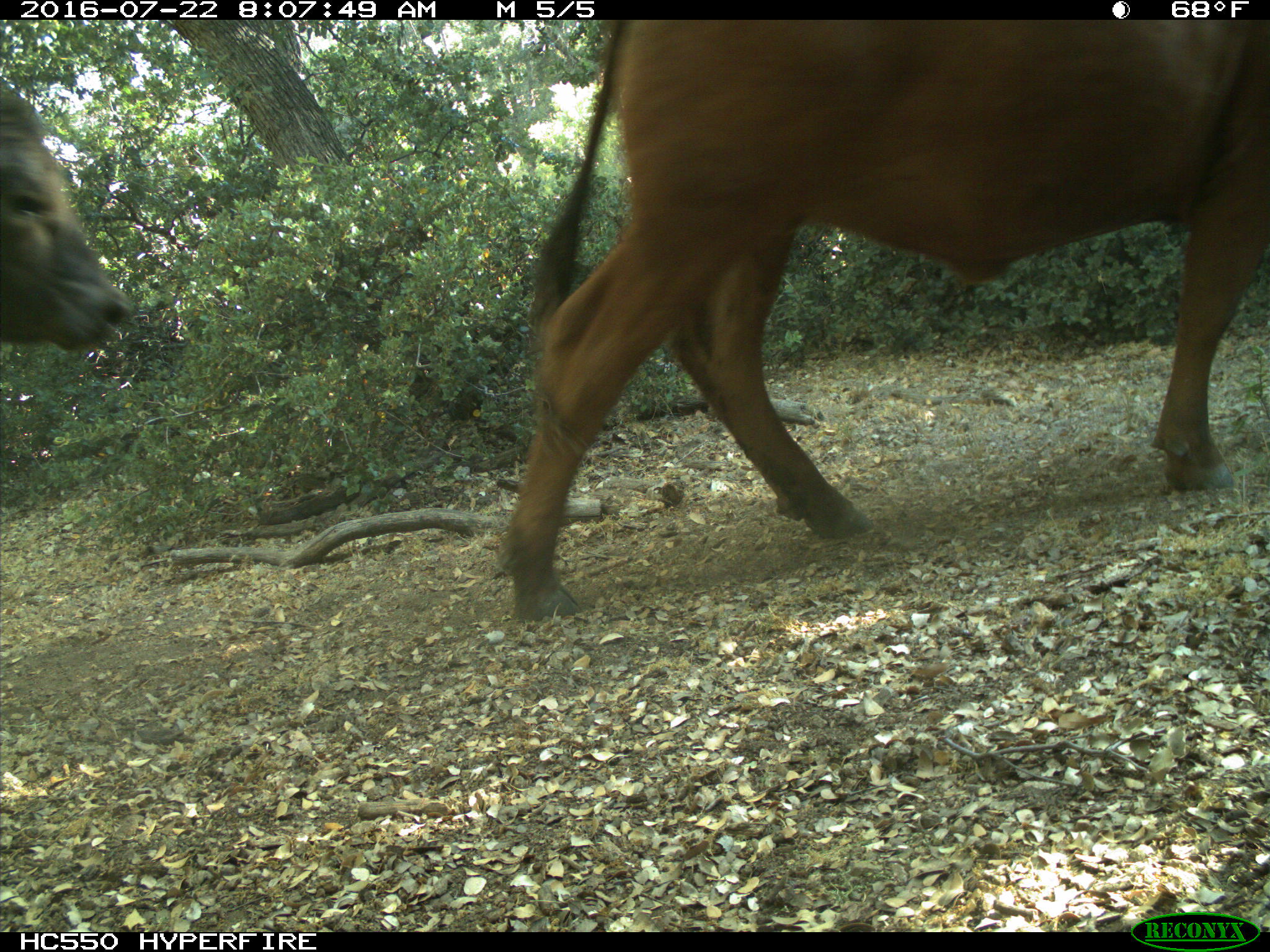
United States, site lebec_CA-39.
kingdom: Animalia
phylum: Chordata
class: Mammalia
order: Artiodactyla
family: Bovidae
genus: Bos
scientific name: Bos taurus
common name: domestic cow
Bos taurus (domestic cow).